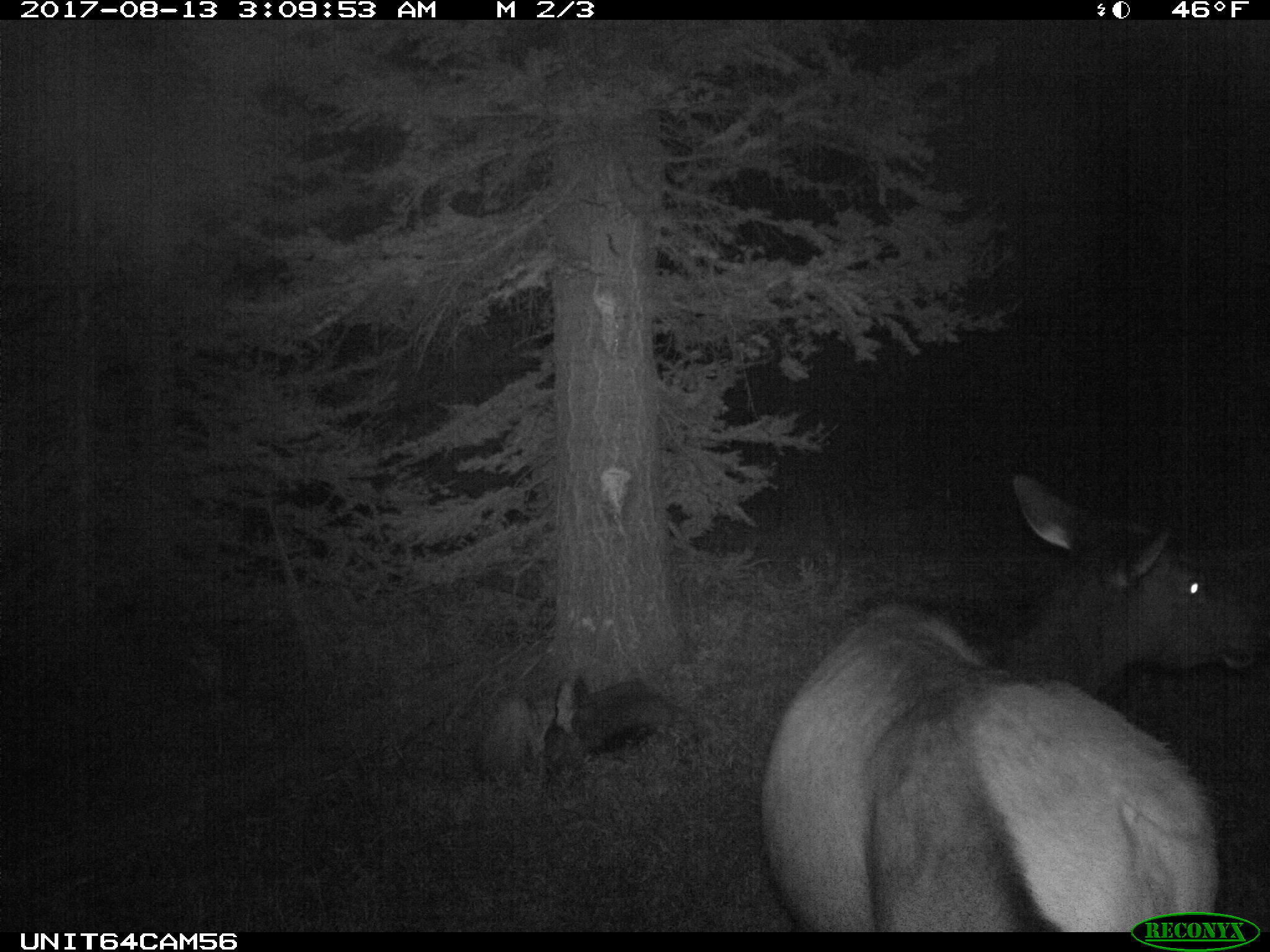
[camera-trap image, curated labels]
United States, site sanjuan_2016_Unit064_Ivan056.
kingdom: Animalia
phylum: Chordata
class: Mammalia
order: Artiodactyla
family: Cervidae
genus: Cervus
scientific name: Cervus elaphus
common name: red deer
Cervus elaphus (red deer).